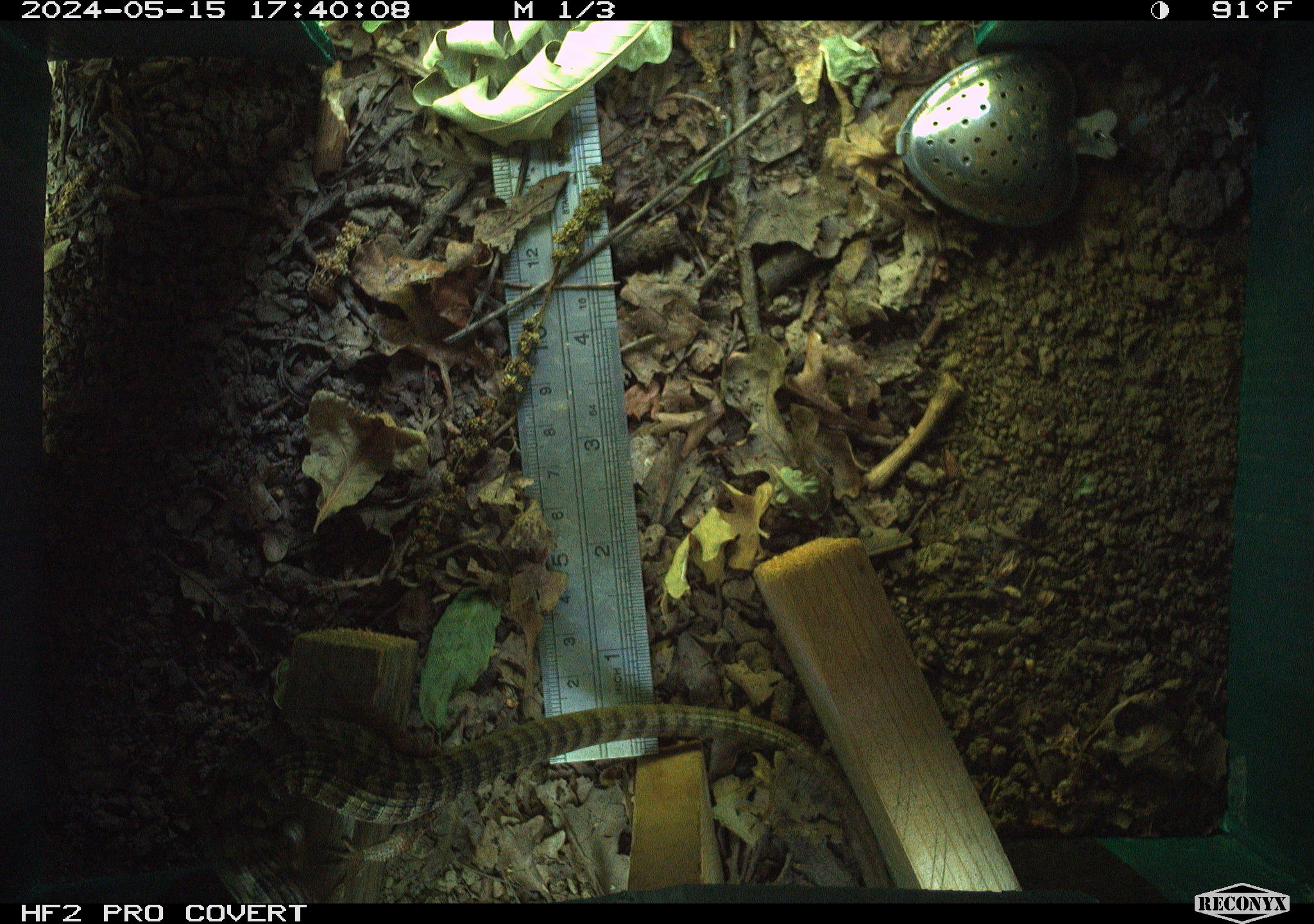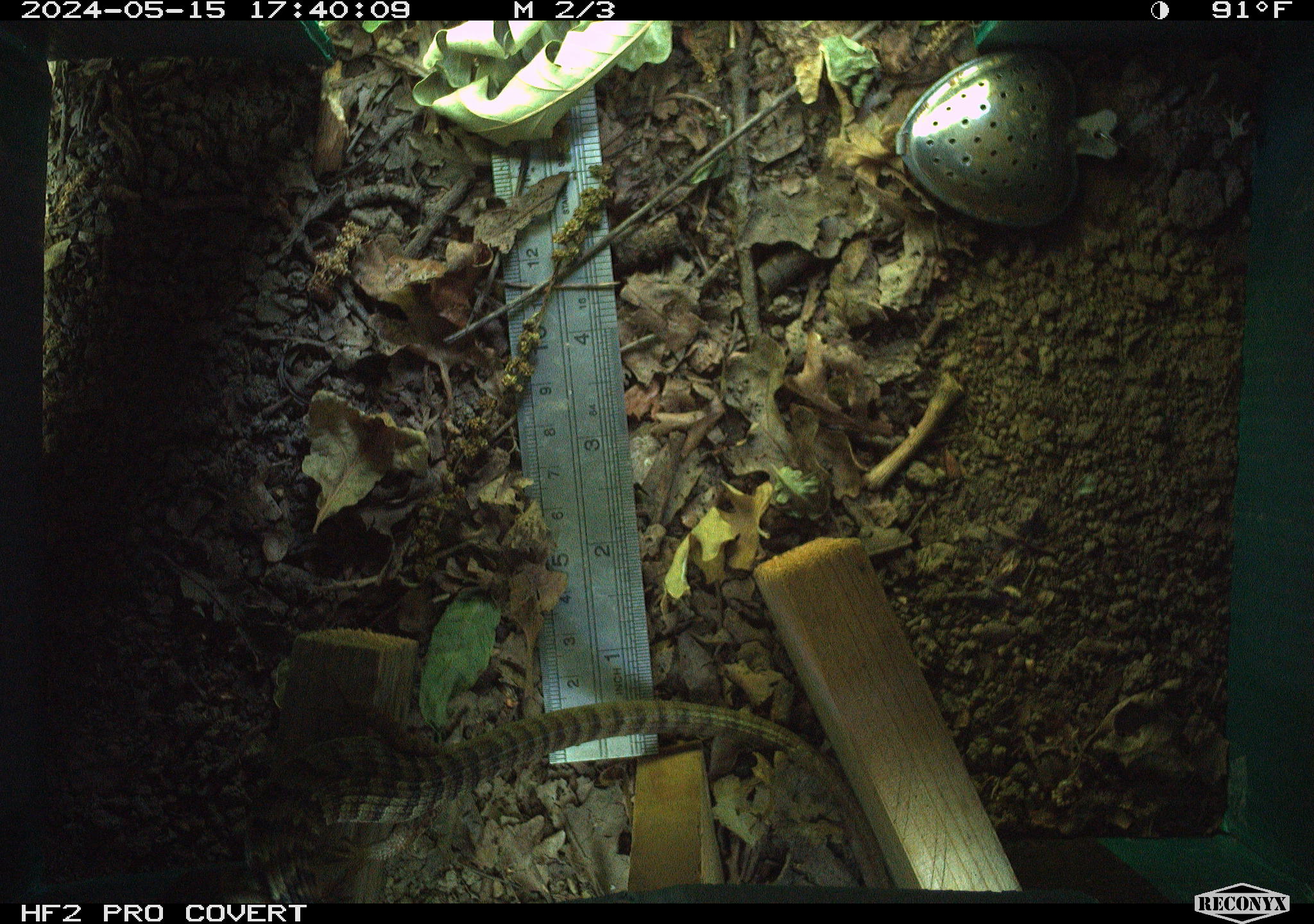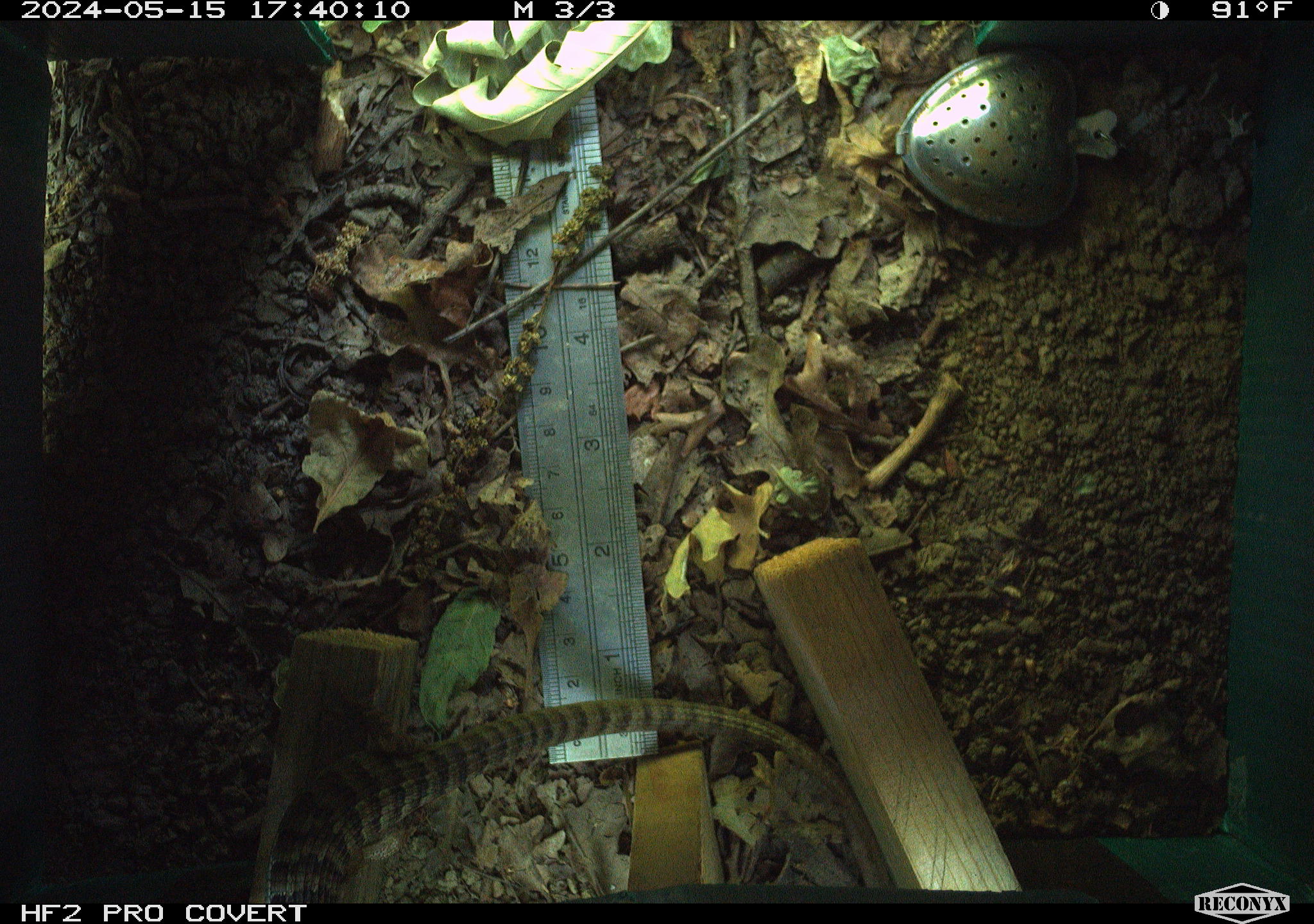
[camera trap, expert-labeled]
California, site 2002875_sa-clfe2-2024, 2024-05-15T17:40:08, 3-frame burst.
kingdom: Animalia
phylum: Chordata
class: Reptilia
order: Squamata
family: Anguidae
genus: Elgaria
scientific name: Elgaria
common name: alligator lizards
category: elgaria species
Elgaria species (alligator lizards) (Elgaria).